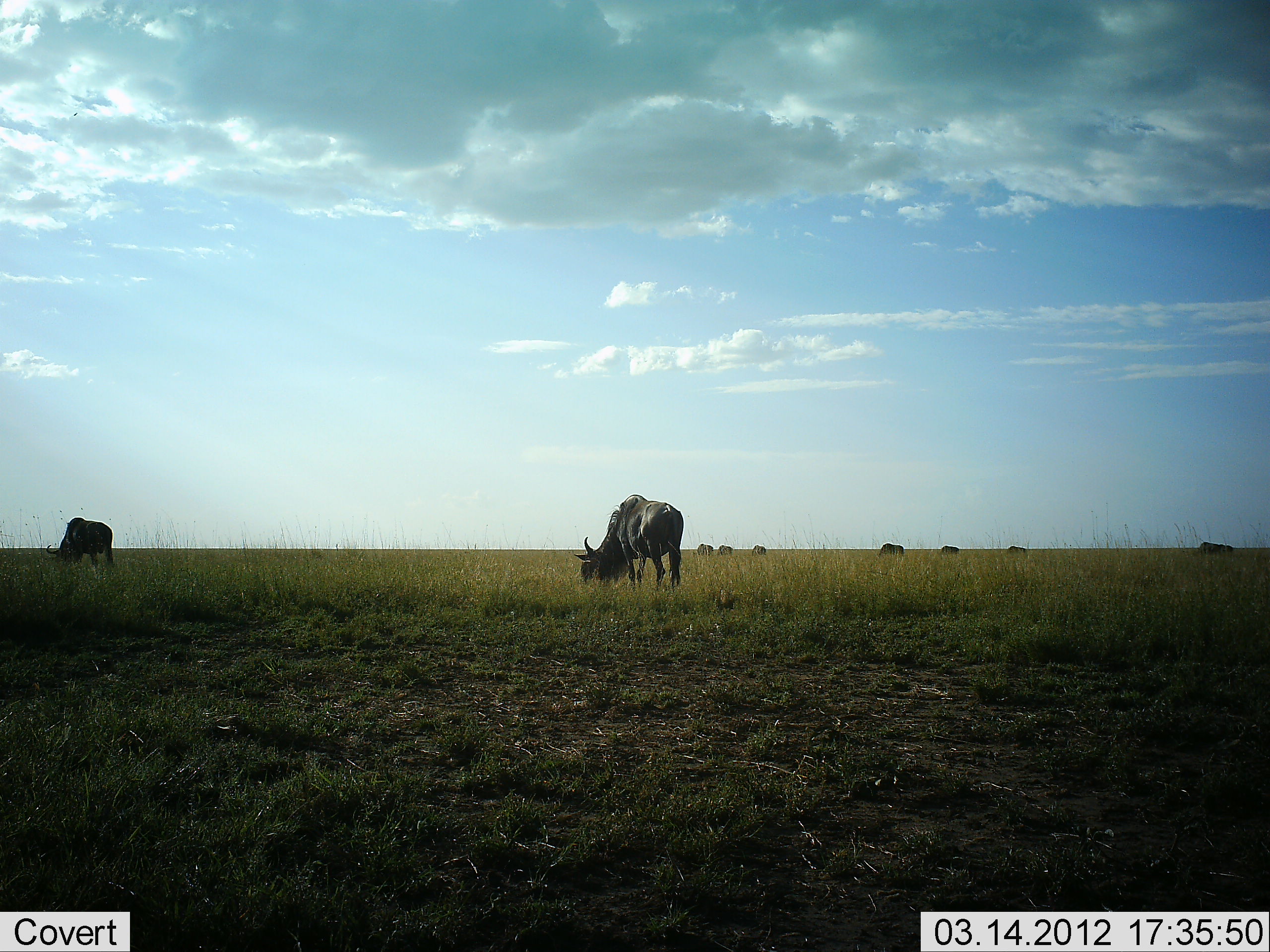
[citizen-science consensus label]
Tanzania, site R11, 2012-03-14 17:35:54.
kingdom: Animalia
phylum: Chordata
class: Mammalia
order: Artiodactyla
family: Bovidae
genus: Connochaetes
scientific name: Connochaetes taurinus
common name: blue wildebeest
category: wildebeest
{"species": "wildebeest (blue wildebeest) (Connochaetes taurinus)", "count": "9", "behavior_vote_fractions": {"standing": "36%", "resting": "4%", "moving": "0%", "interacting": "0%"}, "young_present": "0%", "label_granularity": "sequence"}